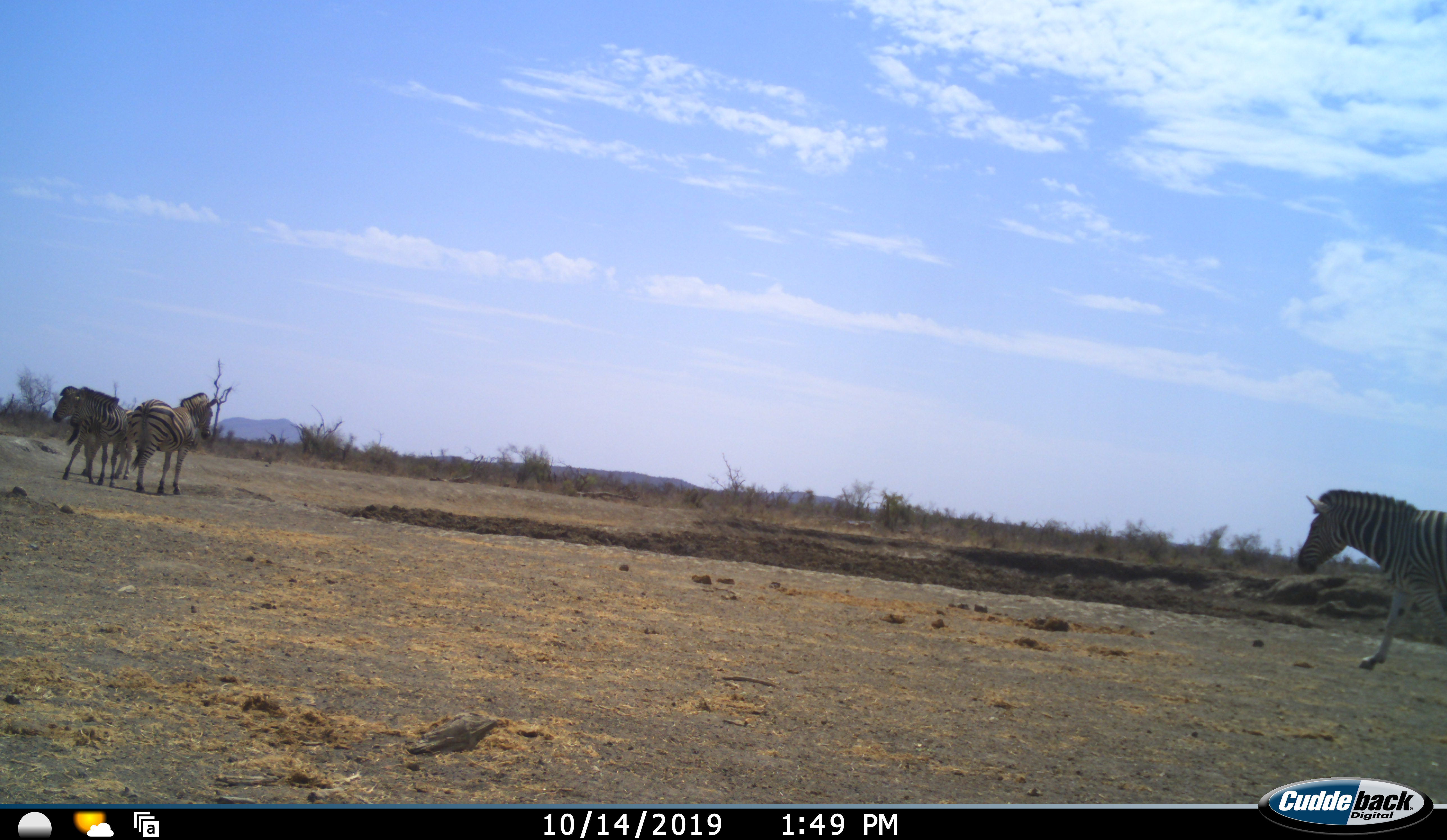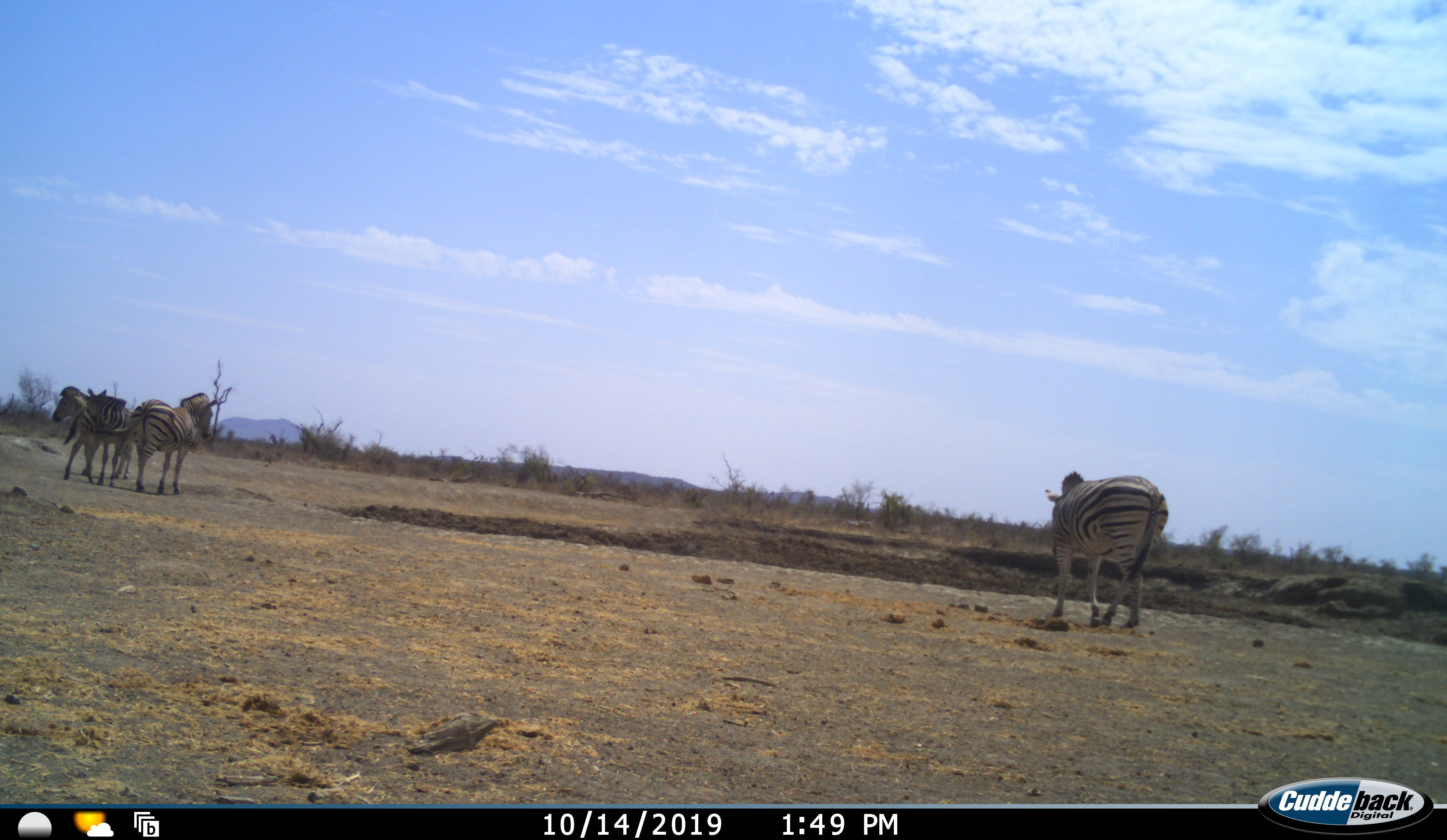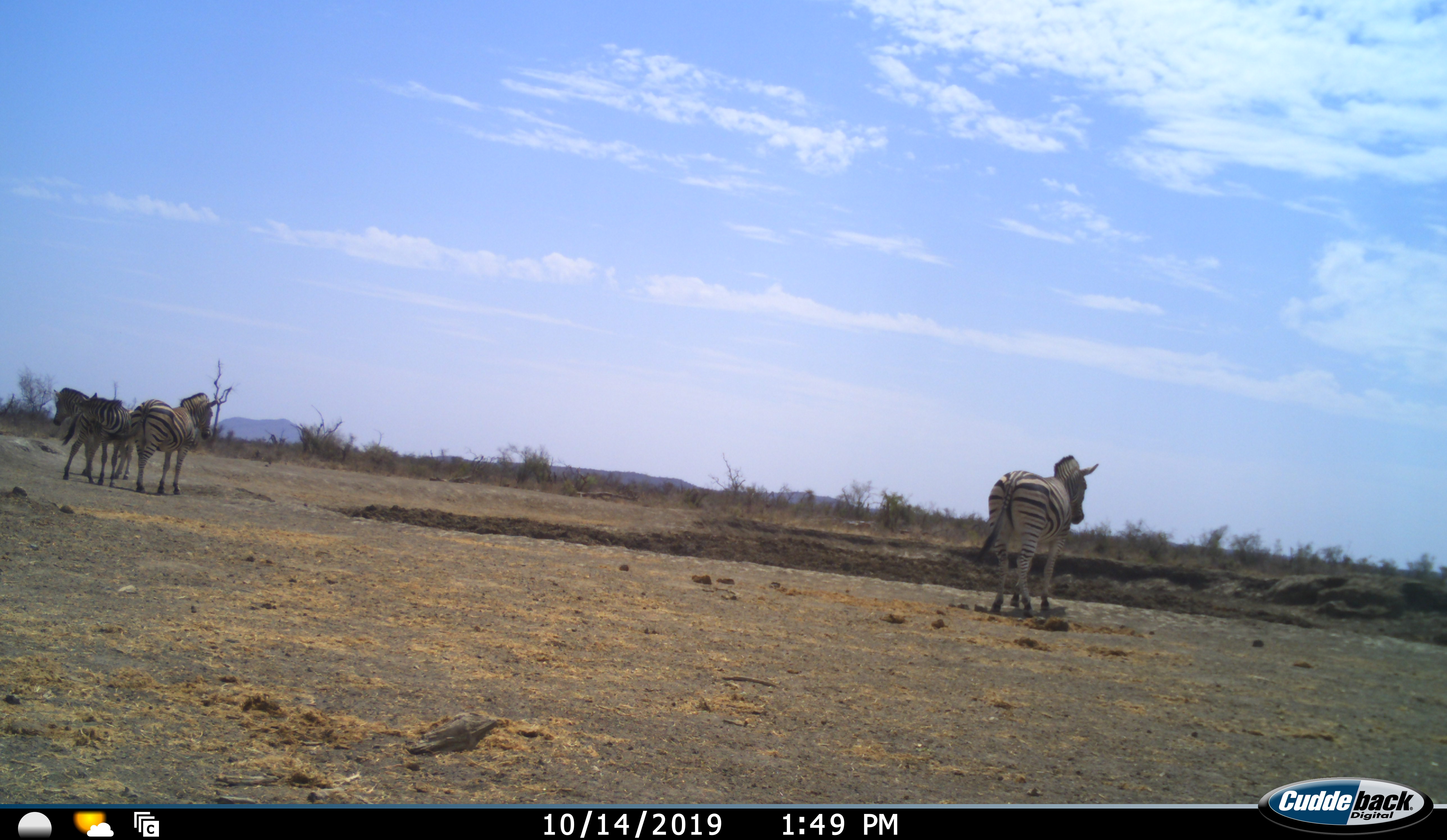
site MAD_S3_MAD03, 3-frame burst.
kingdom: Animalia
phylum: Chordata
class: Mammalia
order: Perissodactyla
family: Equidae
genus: Equus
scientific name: Equus quagga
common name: plains zebra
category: zebraplains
Zebraplains (plains zebra) (Equus quagga), count 4. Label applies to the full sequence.